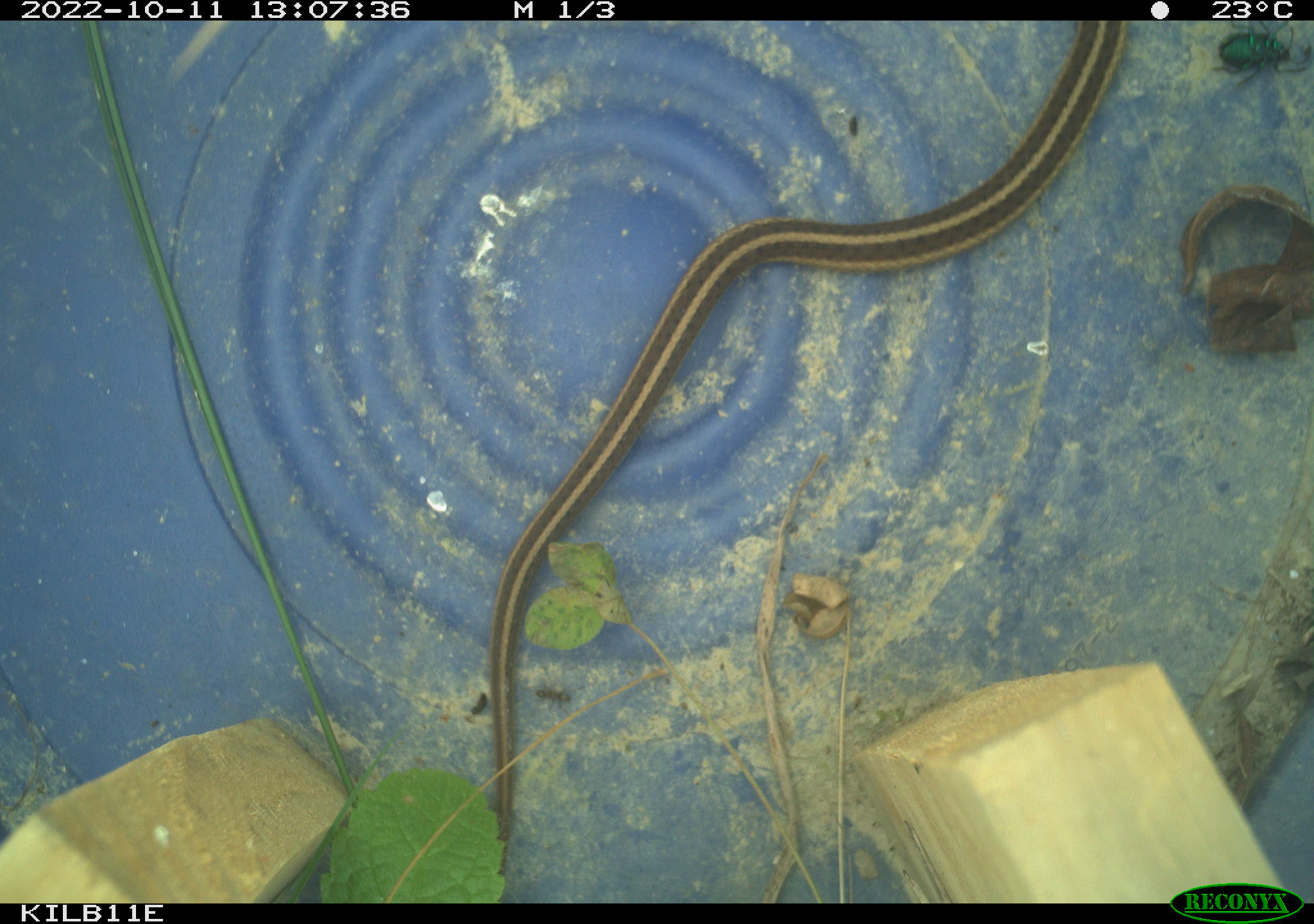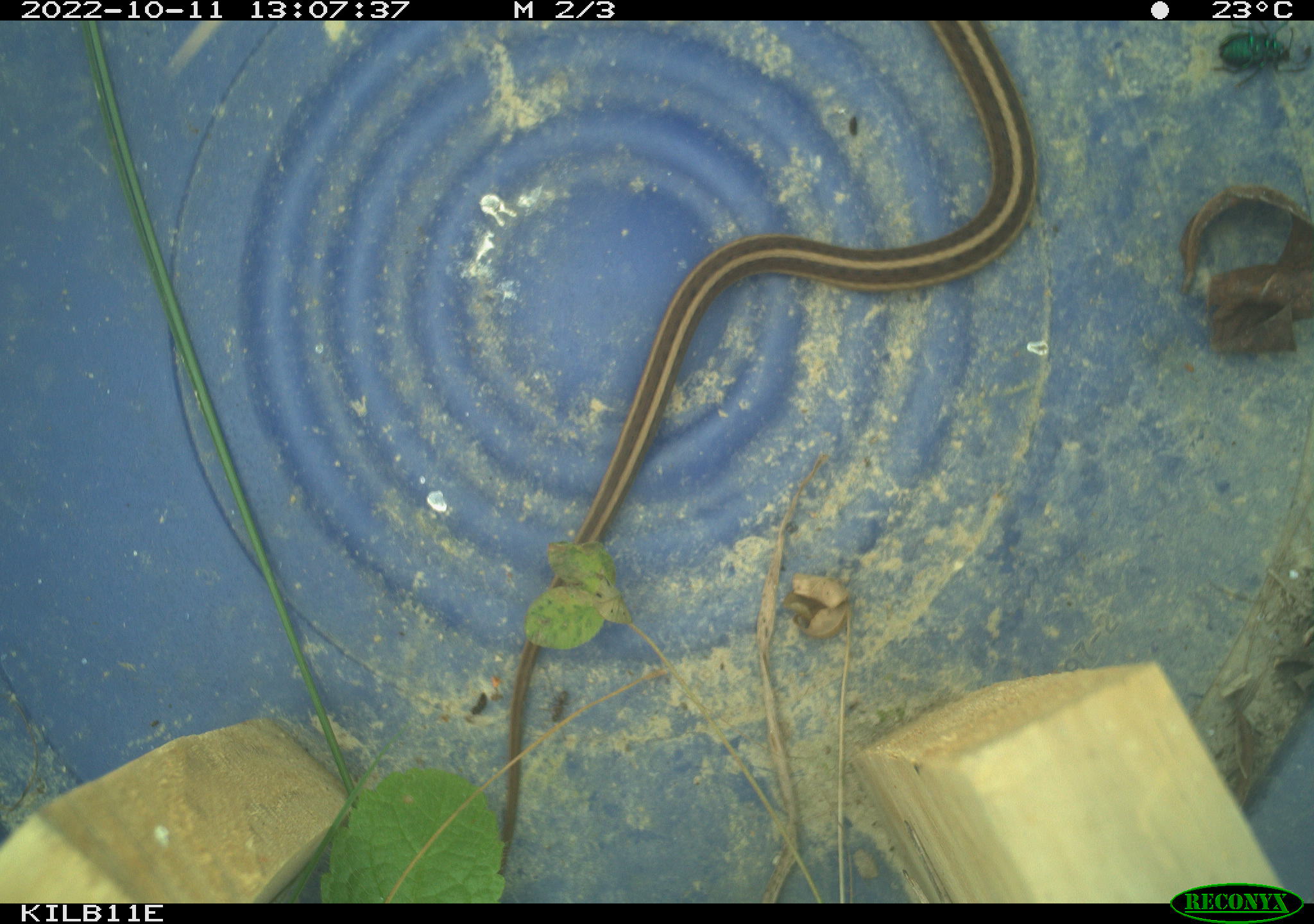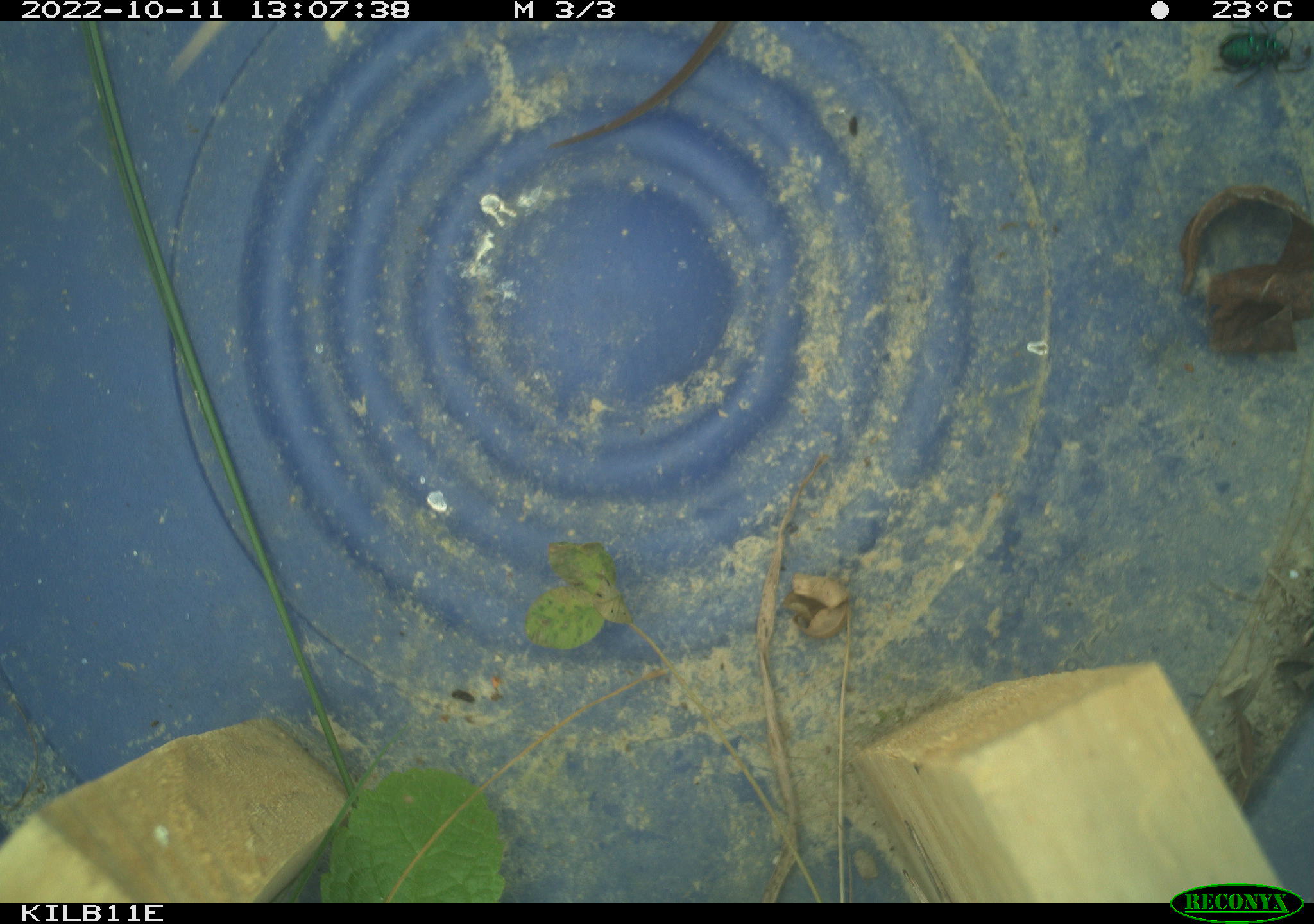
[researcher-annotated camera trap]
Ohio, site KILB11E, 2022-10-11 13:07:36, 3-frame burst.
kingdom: Animalia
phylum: Chordata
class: Reptilia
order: Squamata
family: Colubridae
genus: Thamnophis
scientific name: Thamnophis sirtalis sirtalis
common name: eastern gartersnake